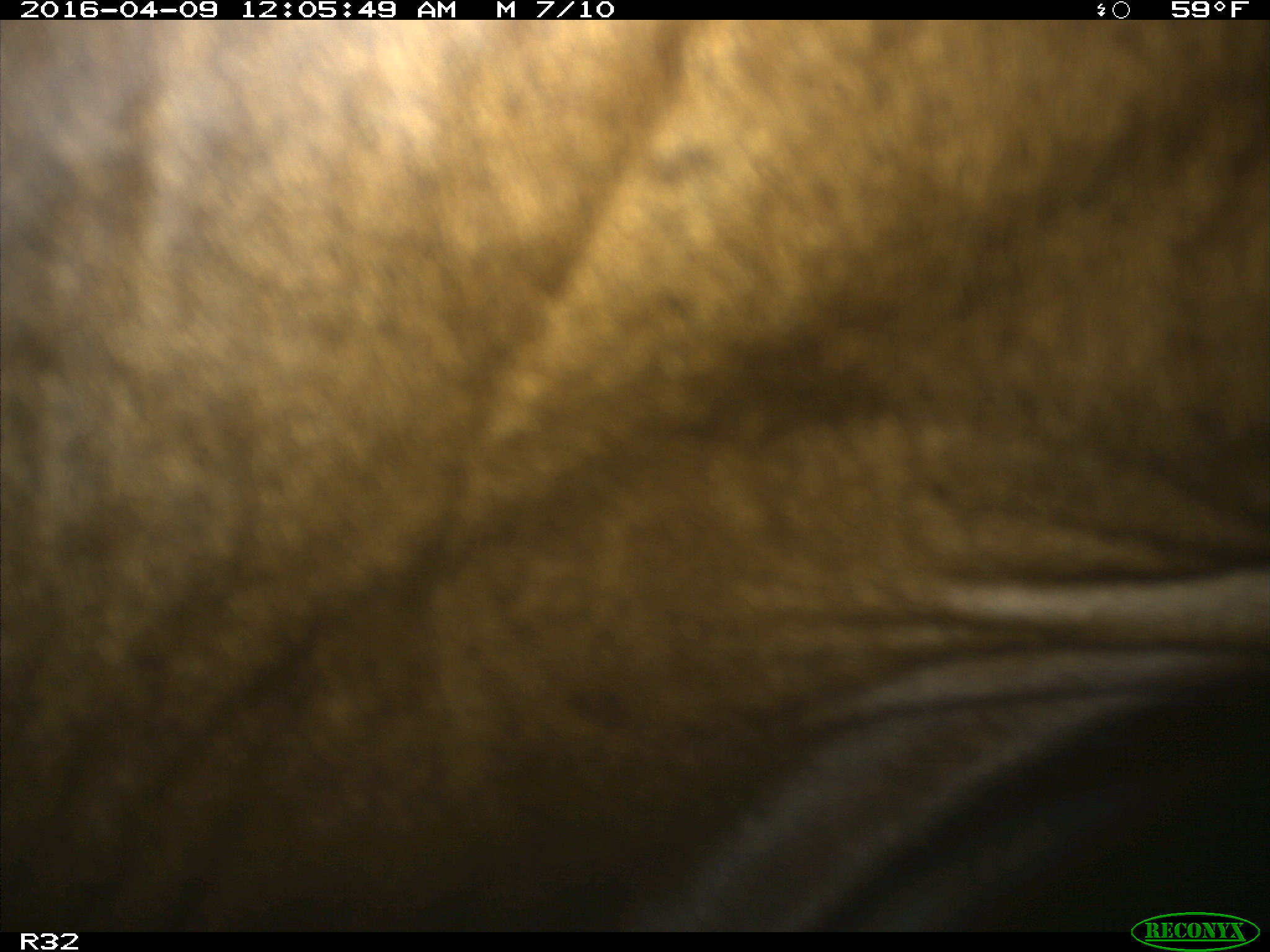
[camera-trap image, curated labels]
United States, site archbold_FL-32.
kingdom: Animalia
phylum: Chordata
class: Mammalia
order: Artiodactyla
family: Bovidae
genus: Bos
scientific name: Bos taurus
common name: domestic cow